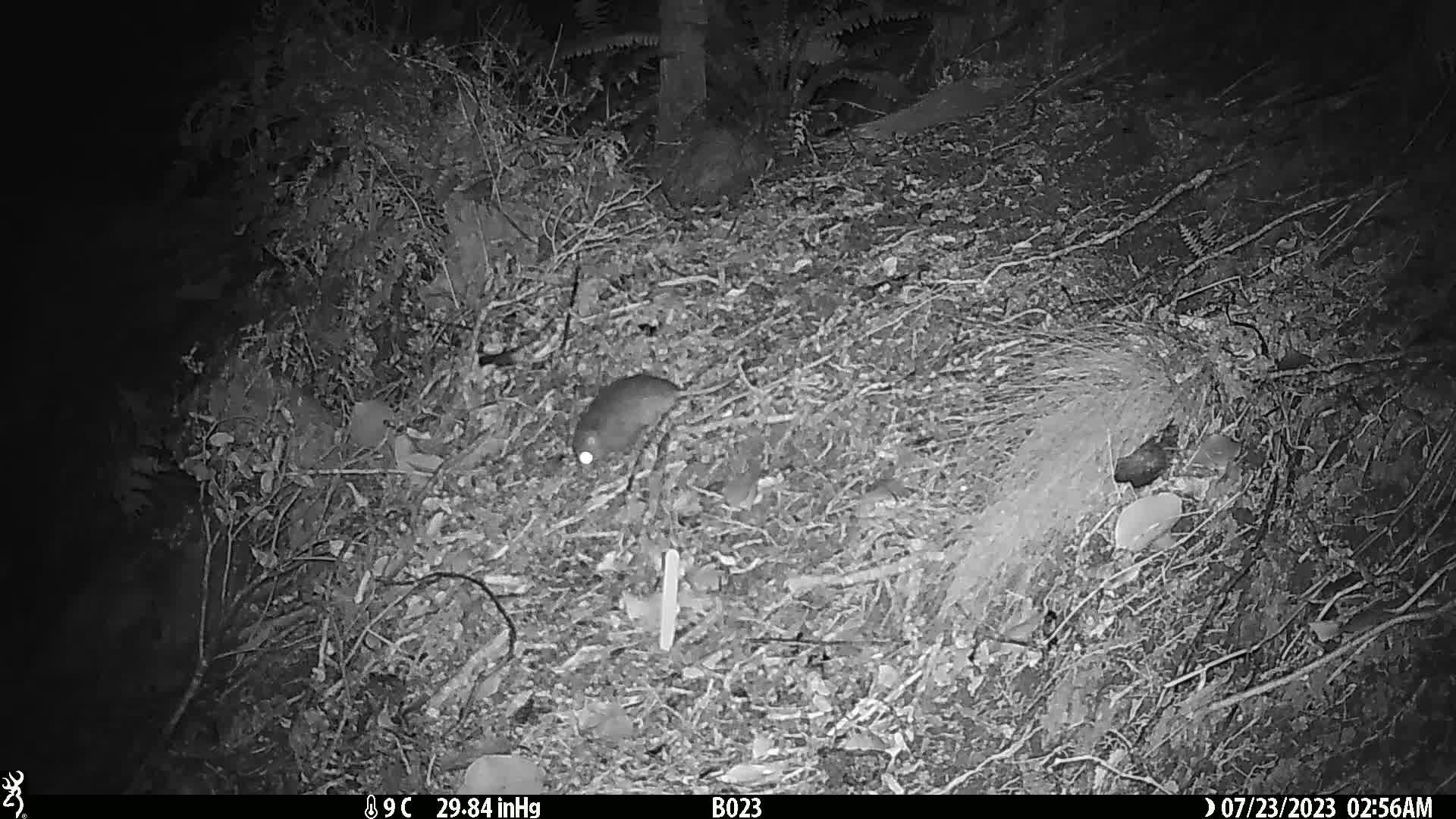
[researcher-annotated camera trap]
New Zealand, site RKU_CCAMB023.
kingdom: Animalia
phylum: Chordata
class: Mammalia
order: Rodentia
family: Muridae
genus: Rattus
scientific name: Rattus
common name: rat